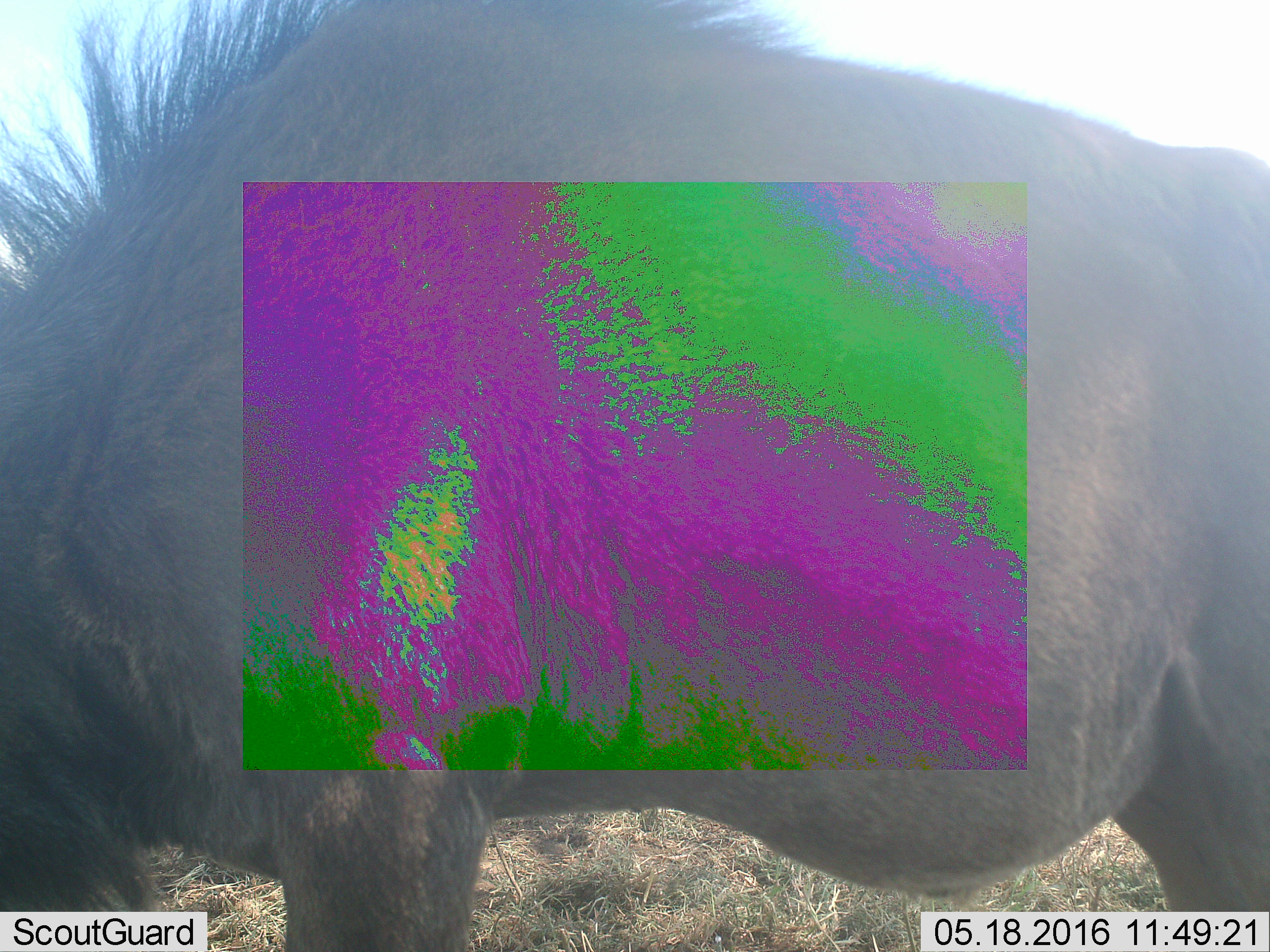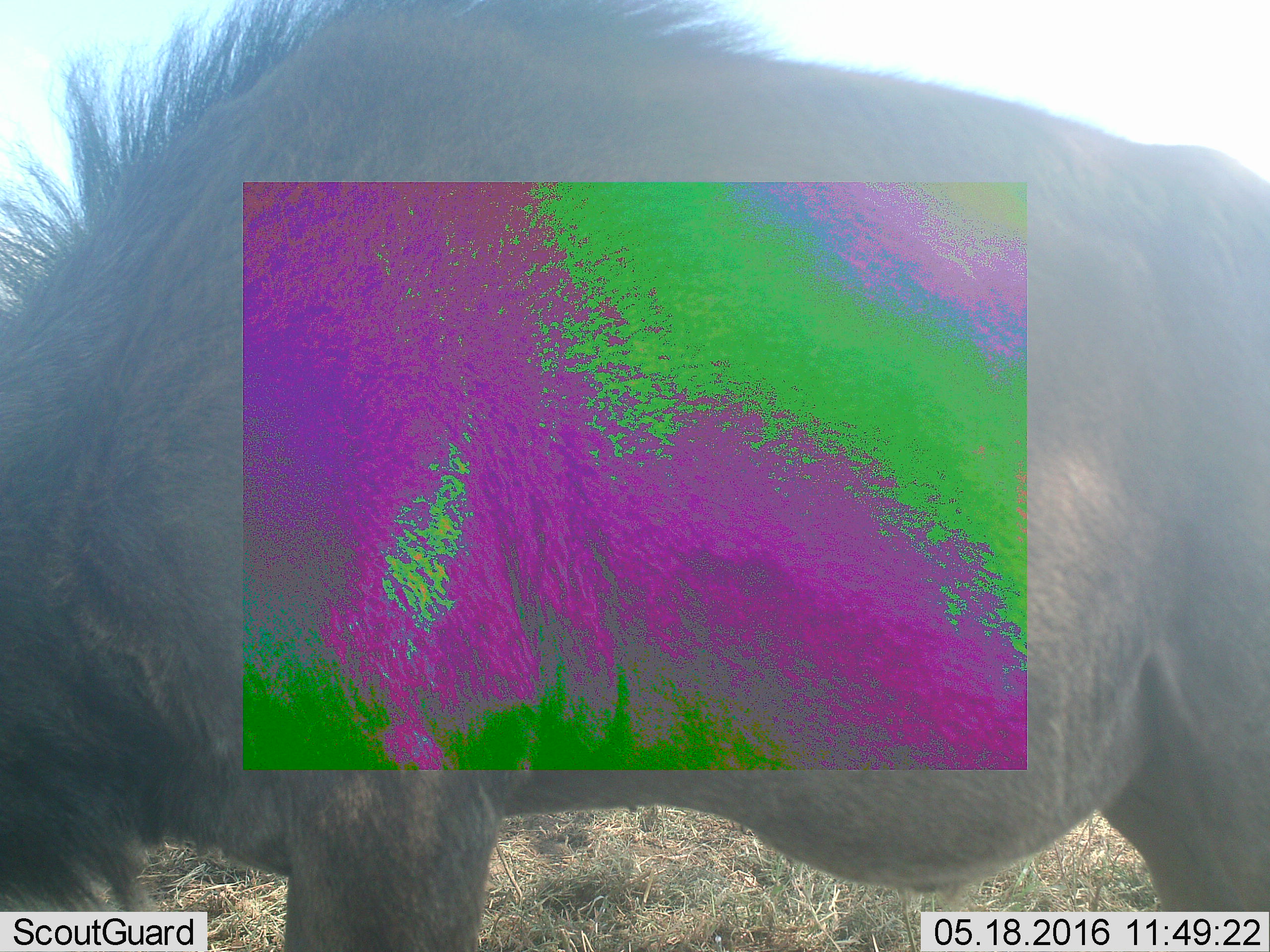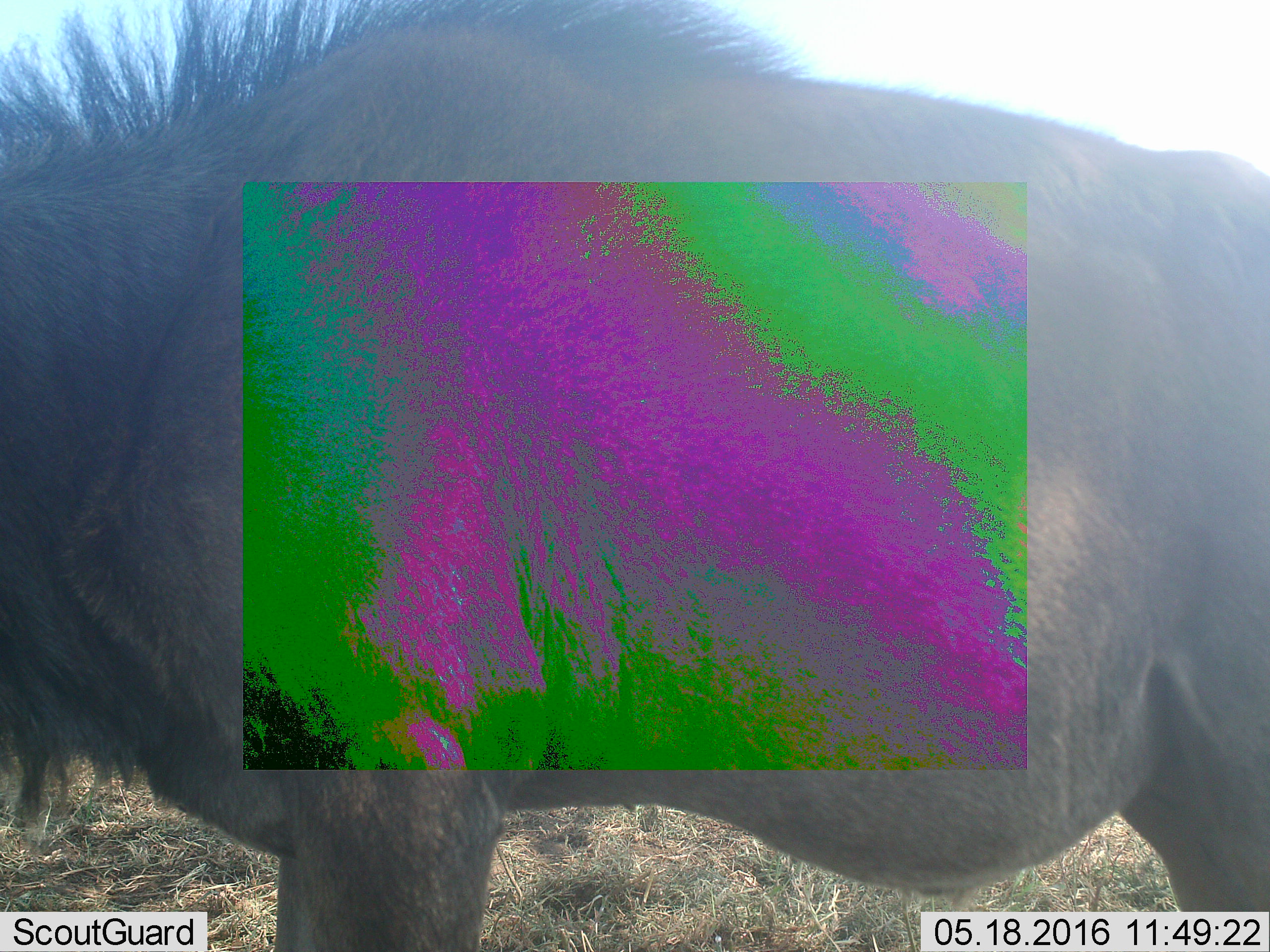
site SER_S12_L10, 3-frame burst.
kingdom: Animalia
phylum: Chordata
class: Mammalia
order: Artiodactyla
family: Bovidae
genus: Connochaetes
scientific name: Connochaetes taurinus taurinus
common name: blue wildebeest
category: wildebeestblue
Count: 1.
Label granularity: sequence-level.